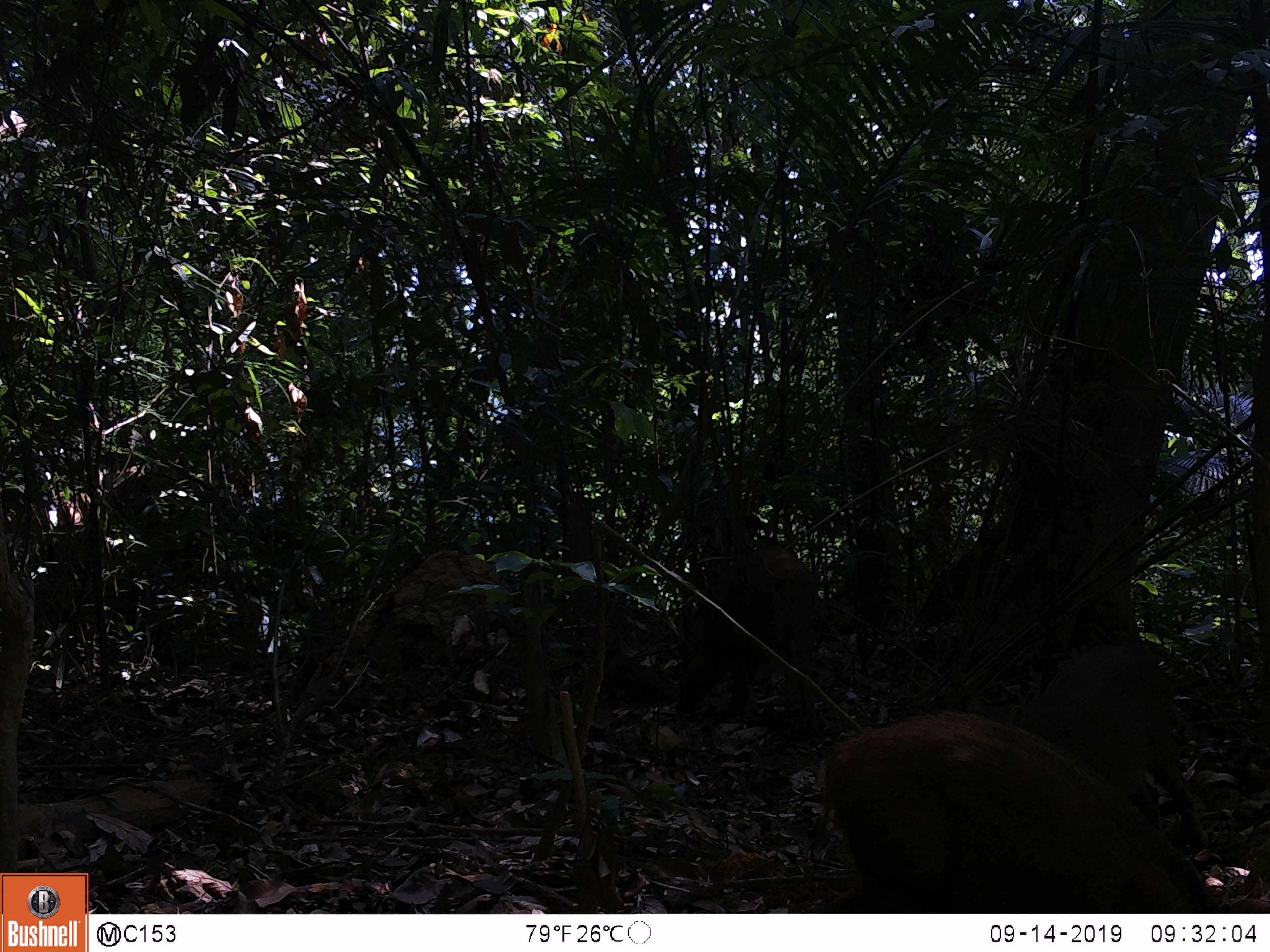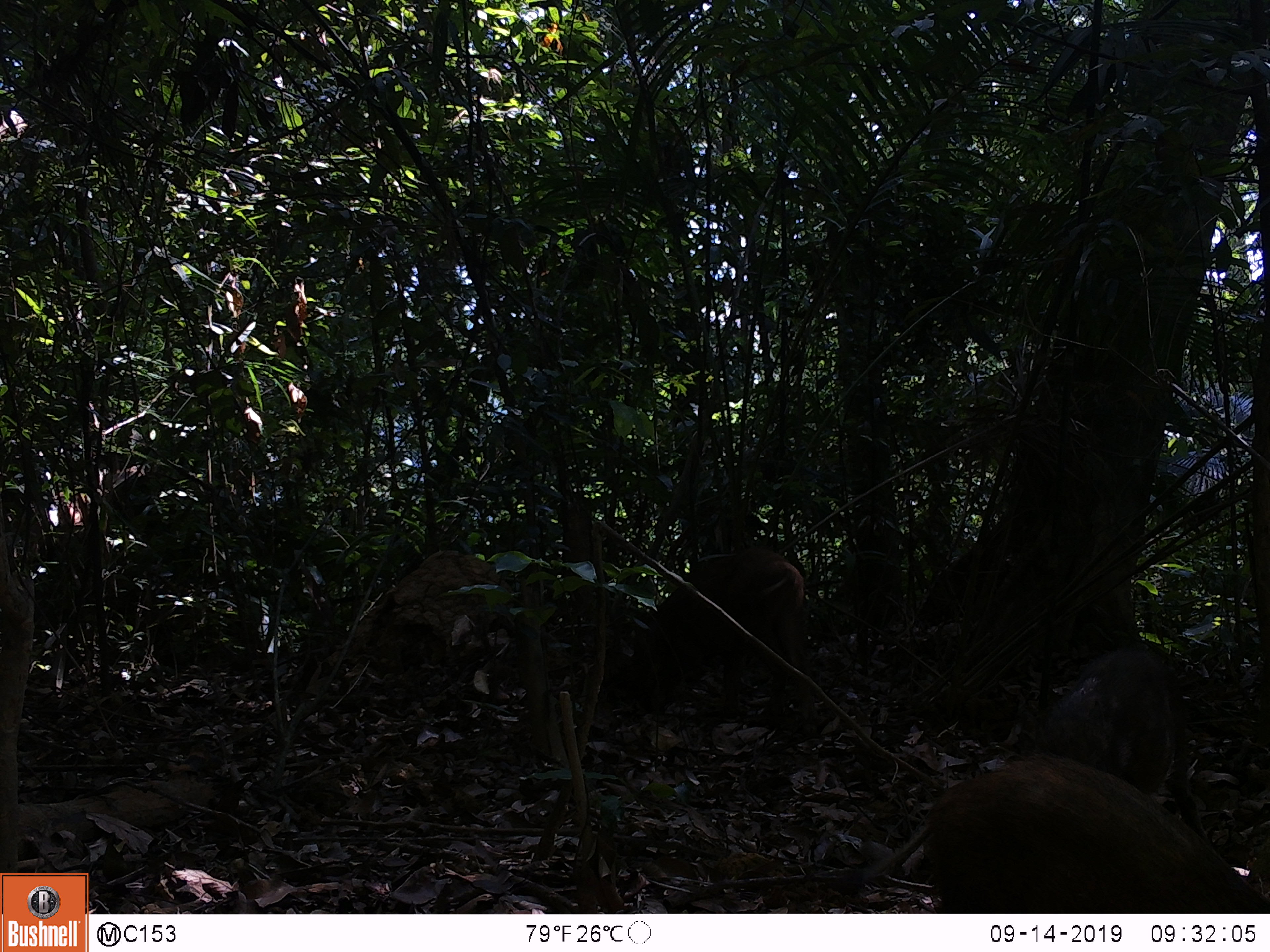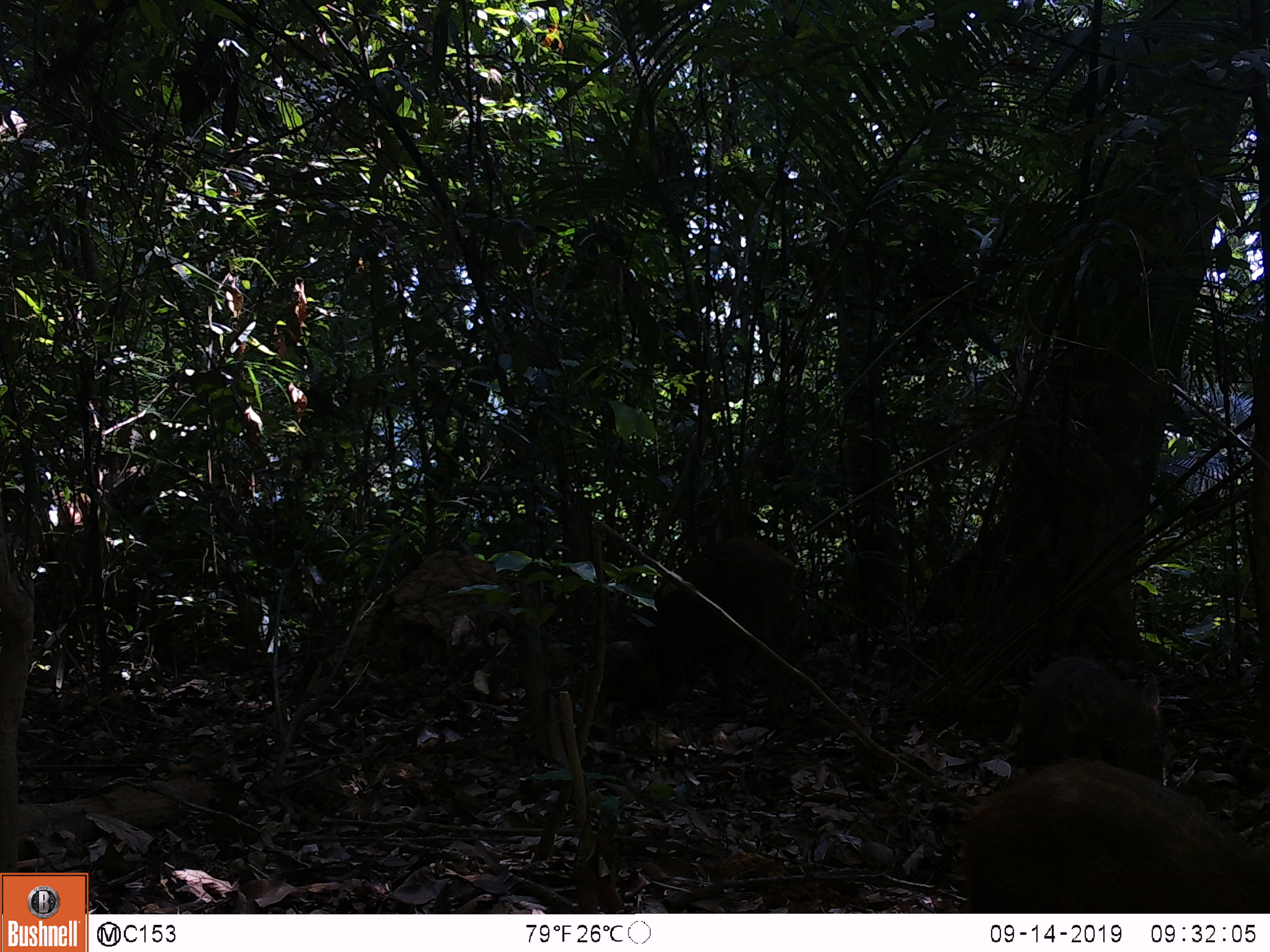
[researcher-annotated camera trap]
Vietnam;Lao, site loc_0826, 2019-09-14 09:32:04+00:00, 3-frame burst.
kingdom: Animalia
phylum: Chordata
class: Mammalia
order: Artiodactyla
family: Suidae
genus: Sus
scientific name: Sus scrofa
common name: eurasian wild pig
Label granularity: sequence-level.